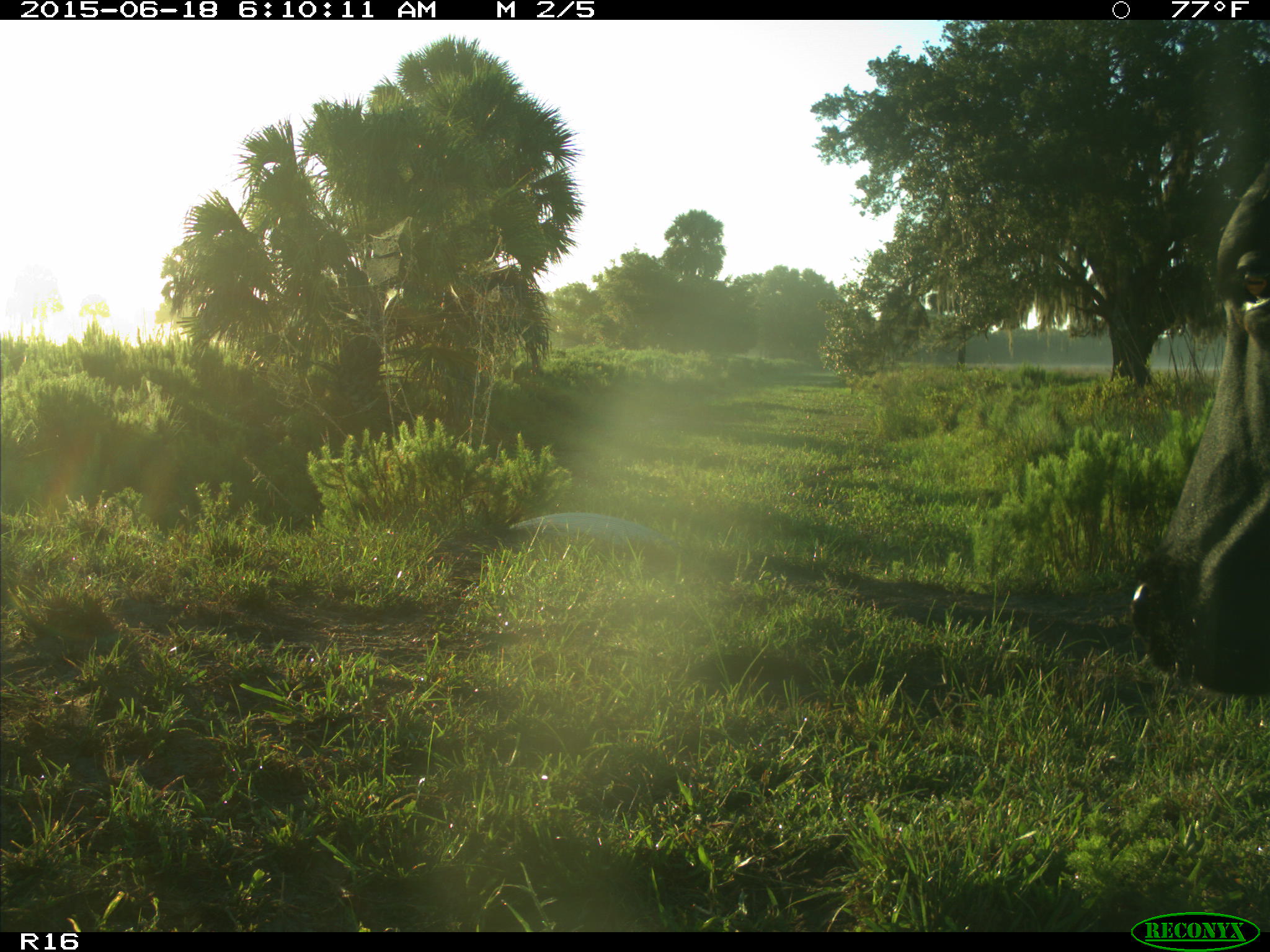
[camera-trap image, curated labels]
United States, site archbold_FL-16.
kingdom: Animalia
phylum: Chordata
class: Mammalia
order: Artiodactyla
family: Bovidae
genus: Bos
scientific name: Bos taurus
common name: domestic cow